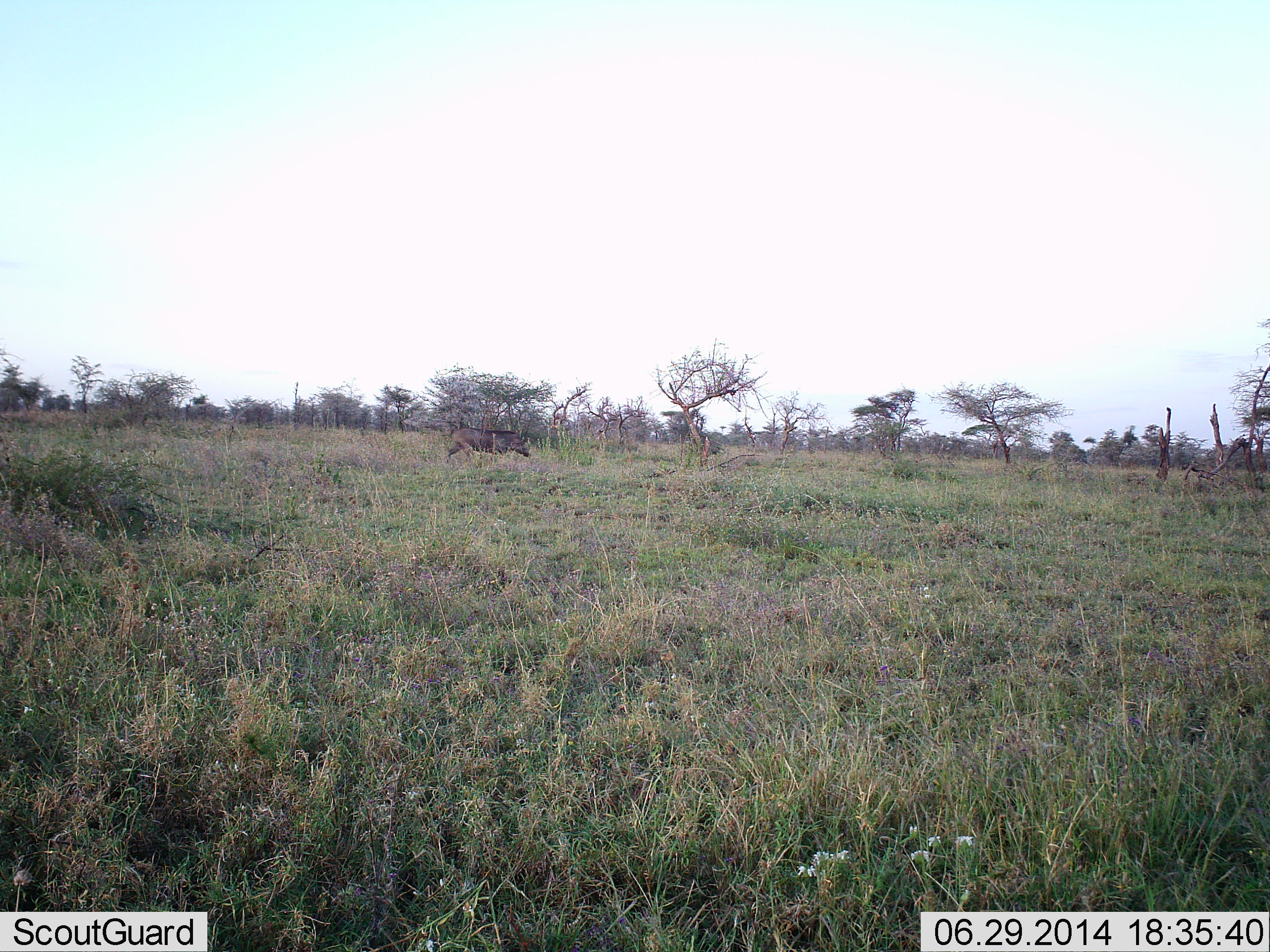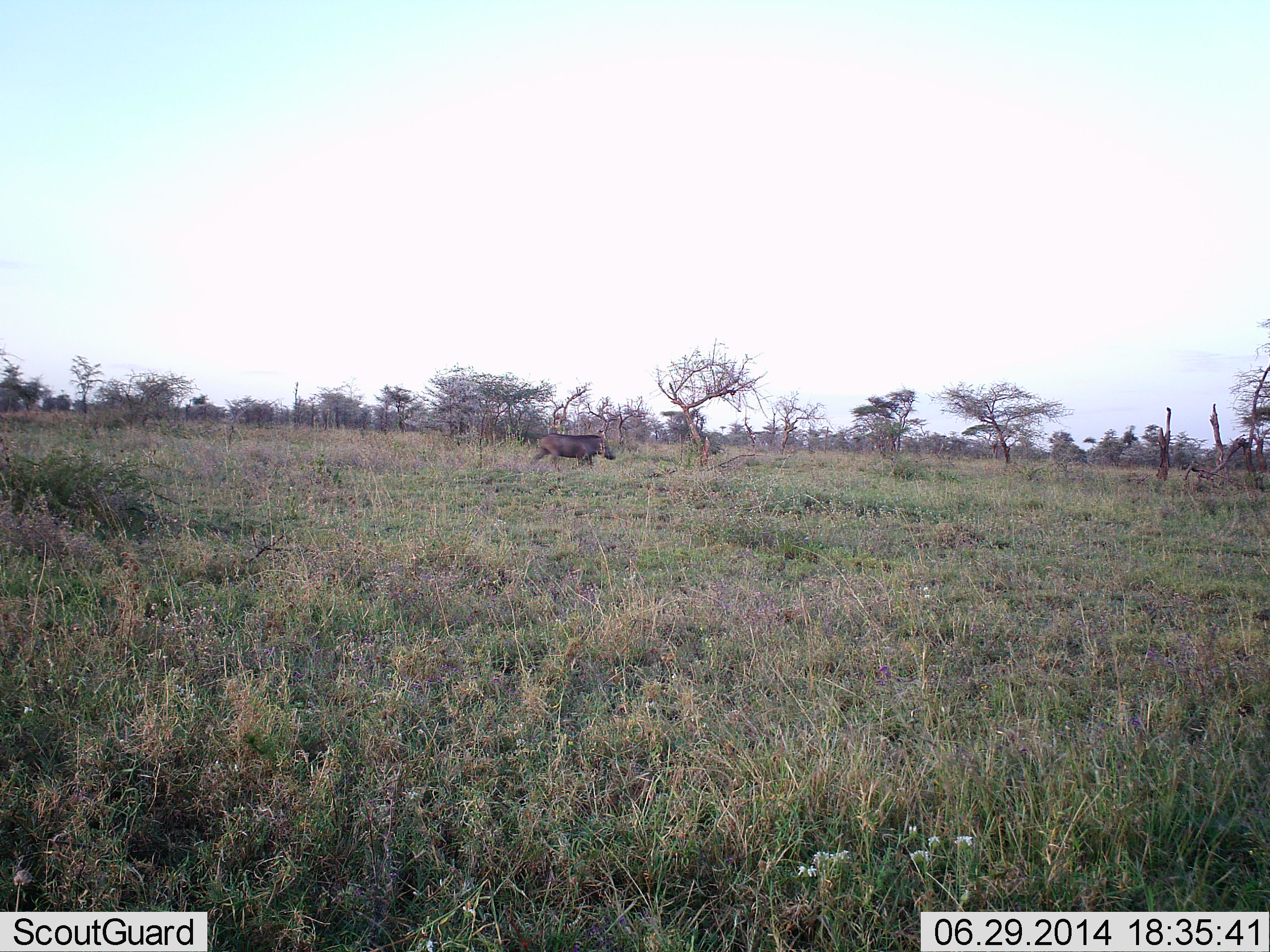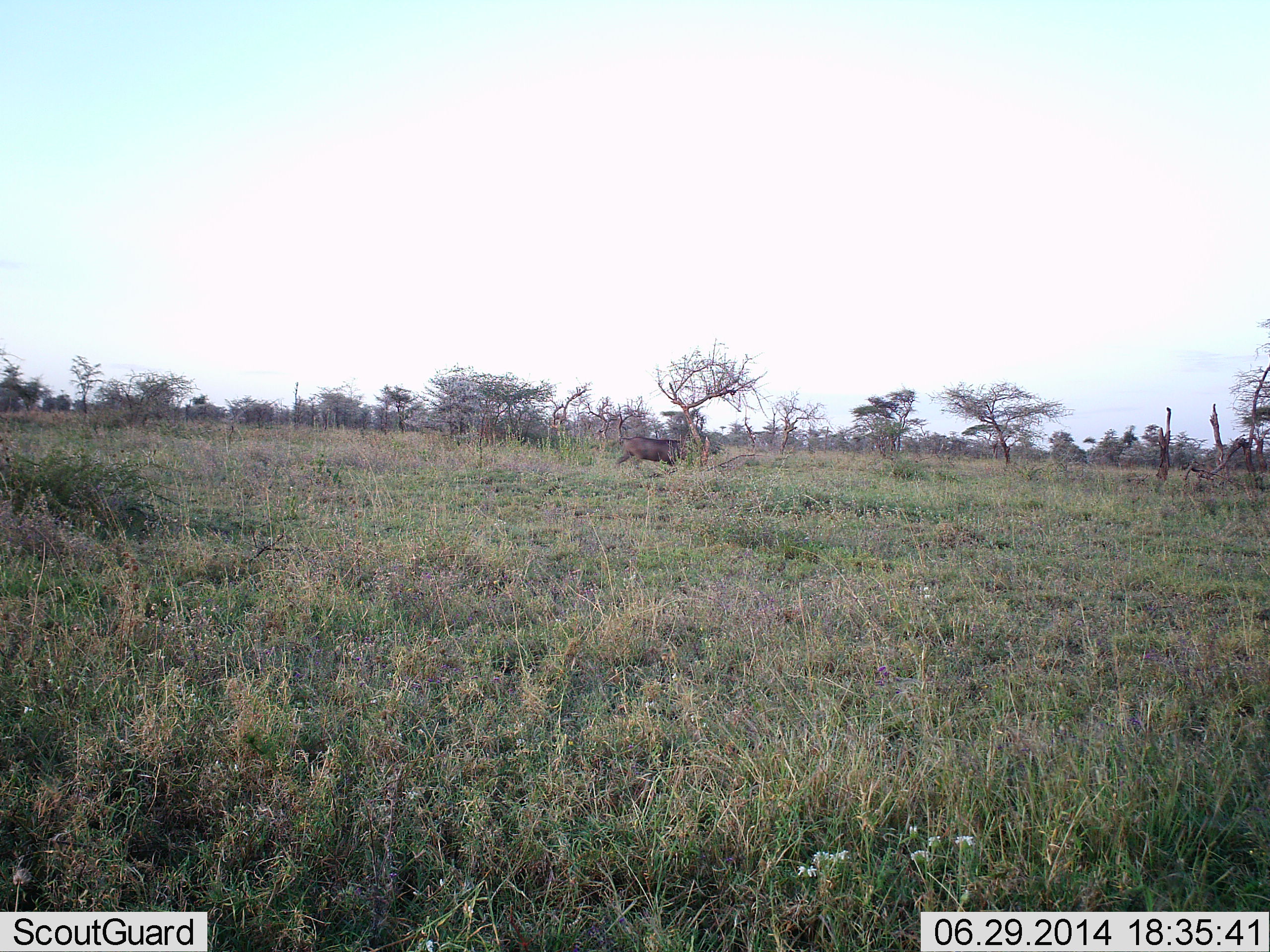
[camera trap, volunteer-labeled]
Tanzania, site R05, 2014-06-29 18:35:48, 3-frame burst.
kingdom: Animalia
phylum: Chordata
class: Mammalia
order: Artiodactyla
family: Suidae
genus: Phacochoerus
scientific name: Phacochoerus africanus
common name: warthog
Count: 1.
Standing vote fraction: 0%.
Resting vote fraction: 0%.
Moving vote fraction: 100%.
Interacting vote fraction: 0%.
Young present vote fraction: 0%.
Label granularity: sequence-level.